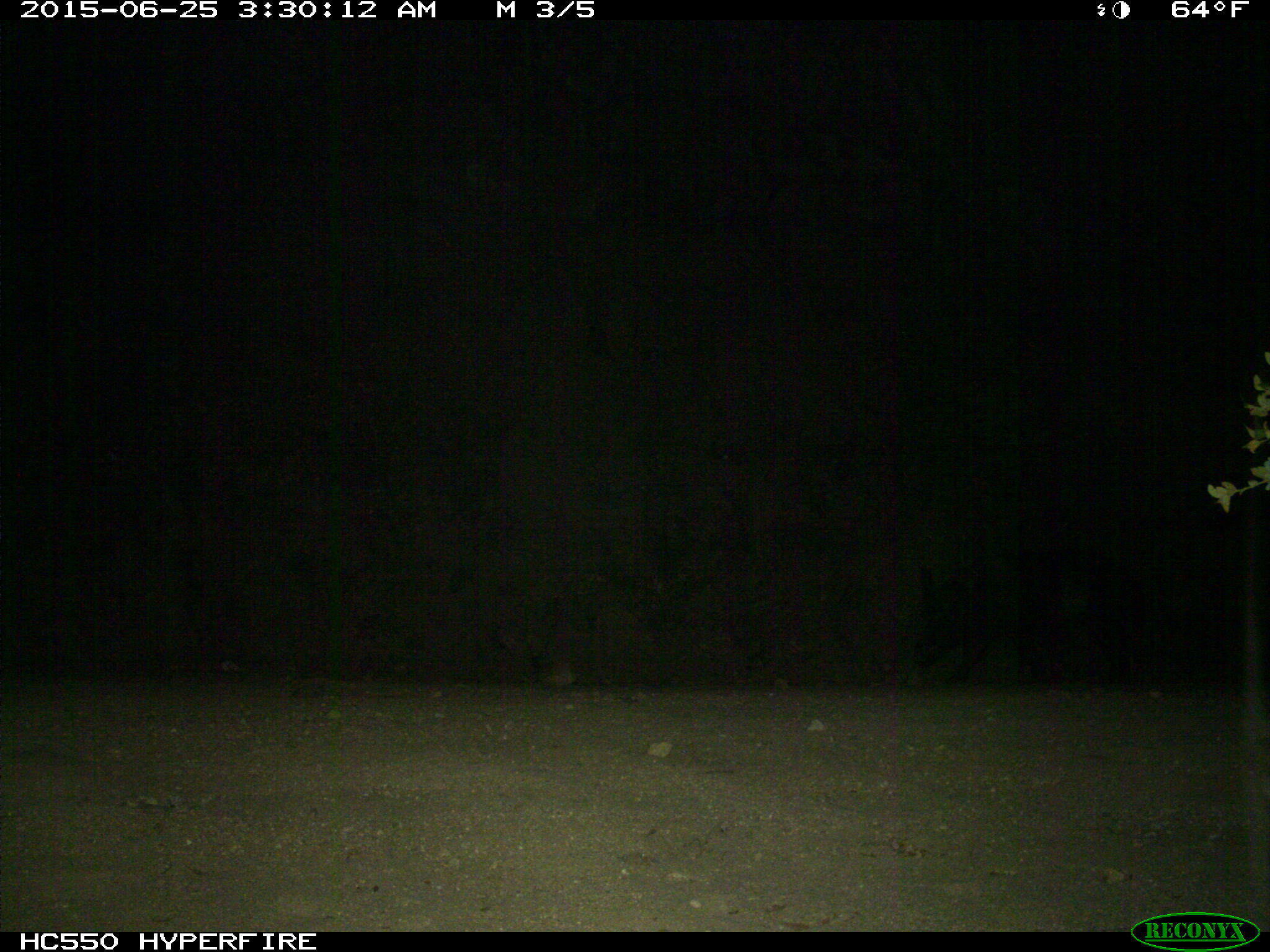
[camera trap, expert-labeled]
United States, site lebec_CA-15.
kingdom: Animalia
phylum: Chordata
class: Mammalia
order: Artiodactyla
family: Suidae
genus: Sus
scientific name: Sus scrofa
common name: wild boar